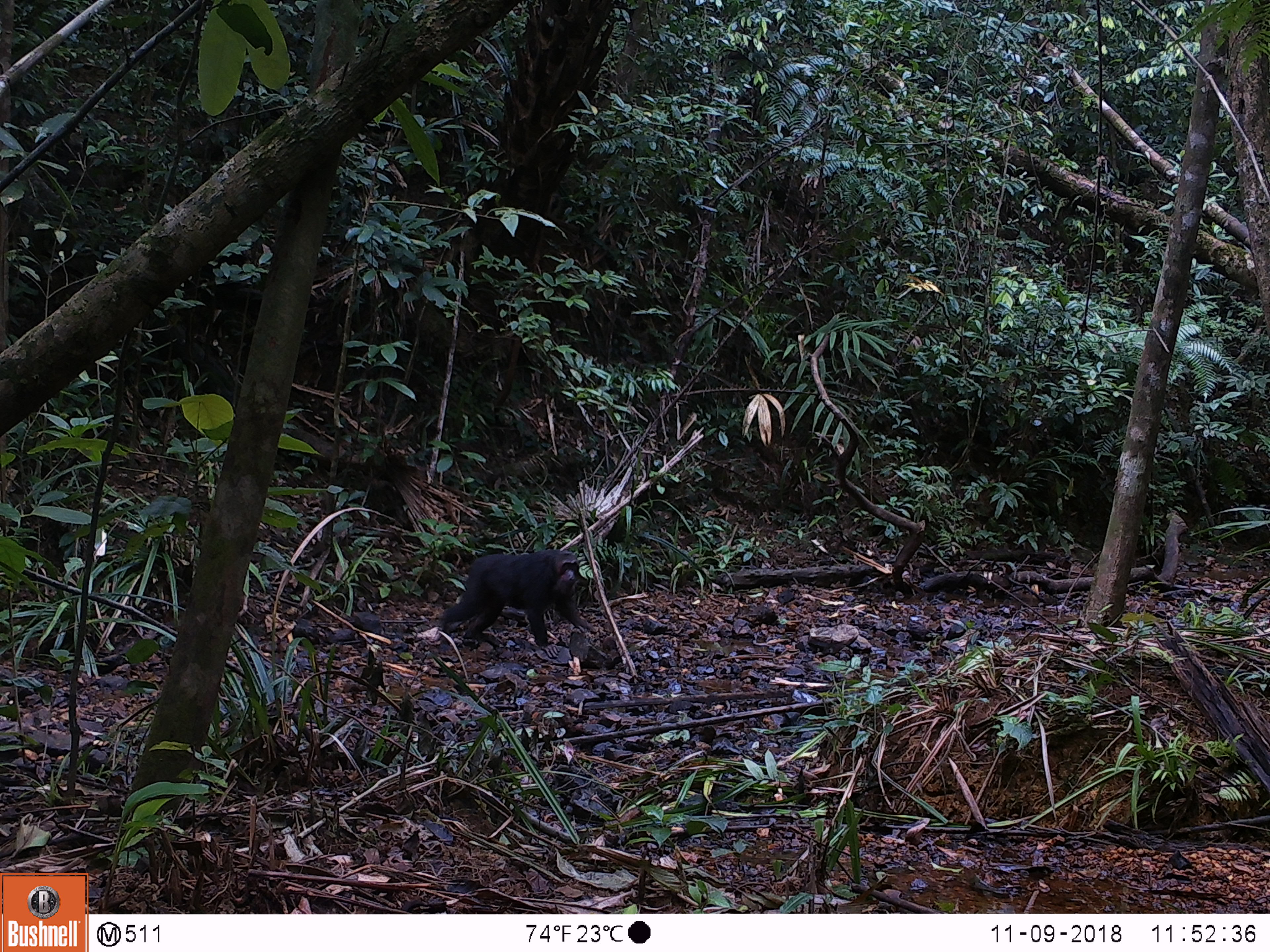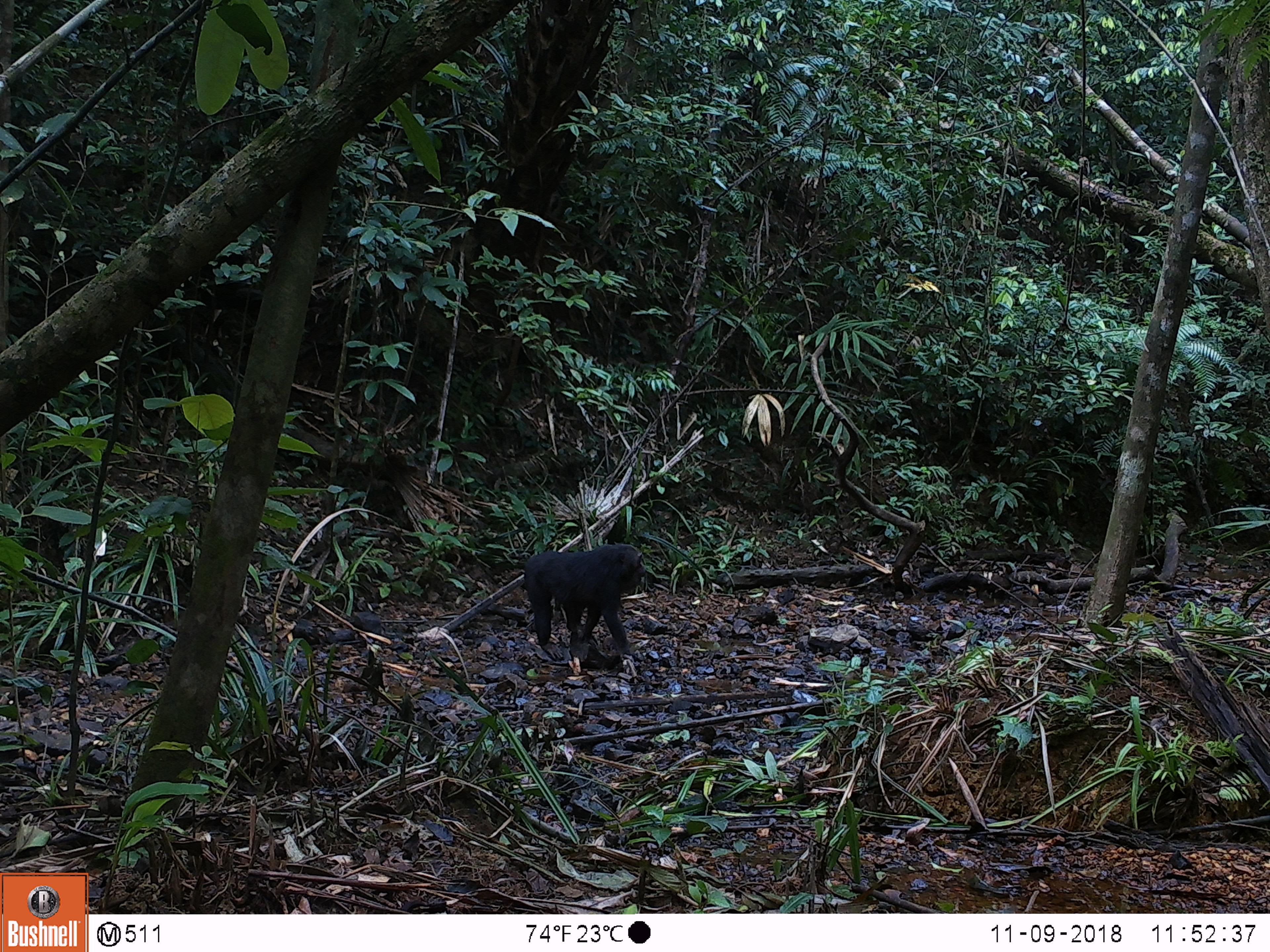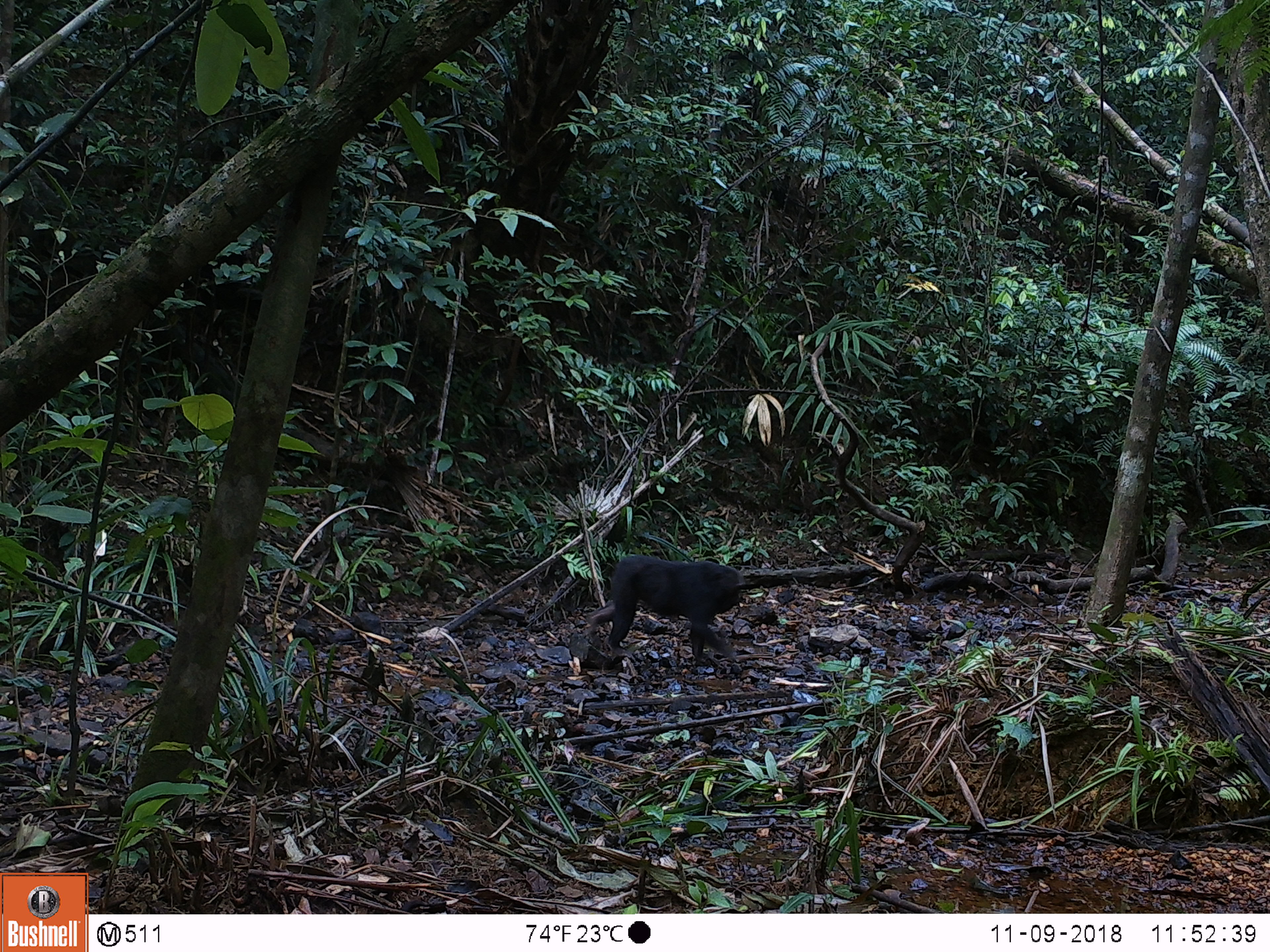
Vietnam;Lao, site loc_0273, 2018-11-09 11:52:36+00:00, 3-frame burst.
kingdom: Animalia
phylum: Chordata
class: Mammalia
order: Primates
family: Cercopithecidae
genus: Macaca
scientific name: Macaca arctoides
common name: stump-tailed macaque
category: stump tailed macaque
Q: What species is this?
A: Stump tailed macaque (stump-tailed macaque) (Macaca arctoides).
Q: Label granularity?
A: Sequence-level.